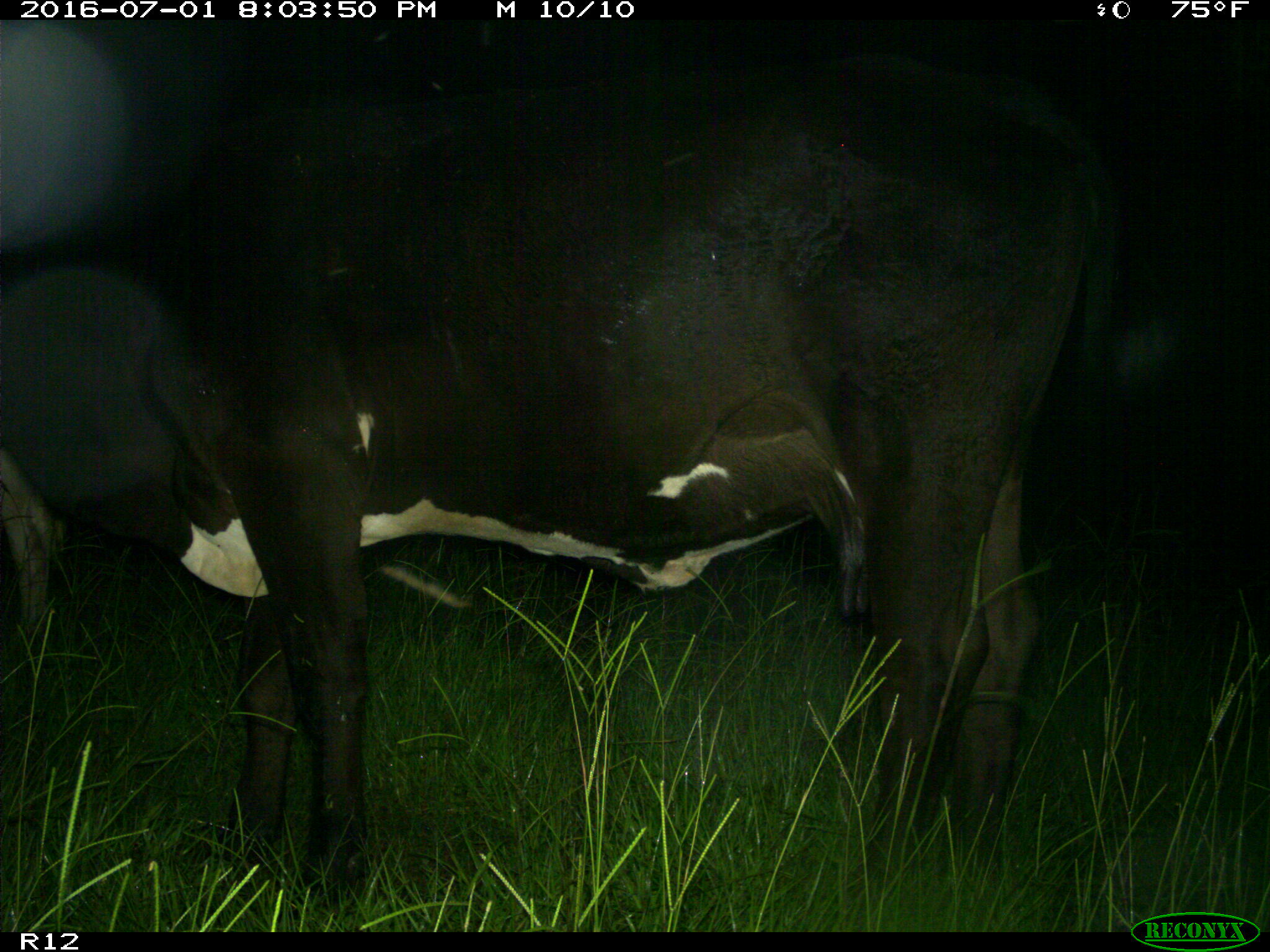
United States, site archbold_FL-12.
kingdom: Animalia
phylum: Chordata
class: Mammalia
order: Artiodactyla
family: Bovidae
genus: Bos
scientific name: Bos taurus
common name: domestic cow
Bos taurus (domestic cow).